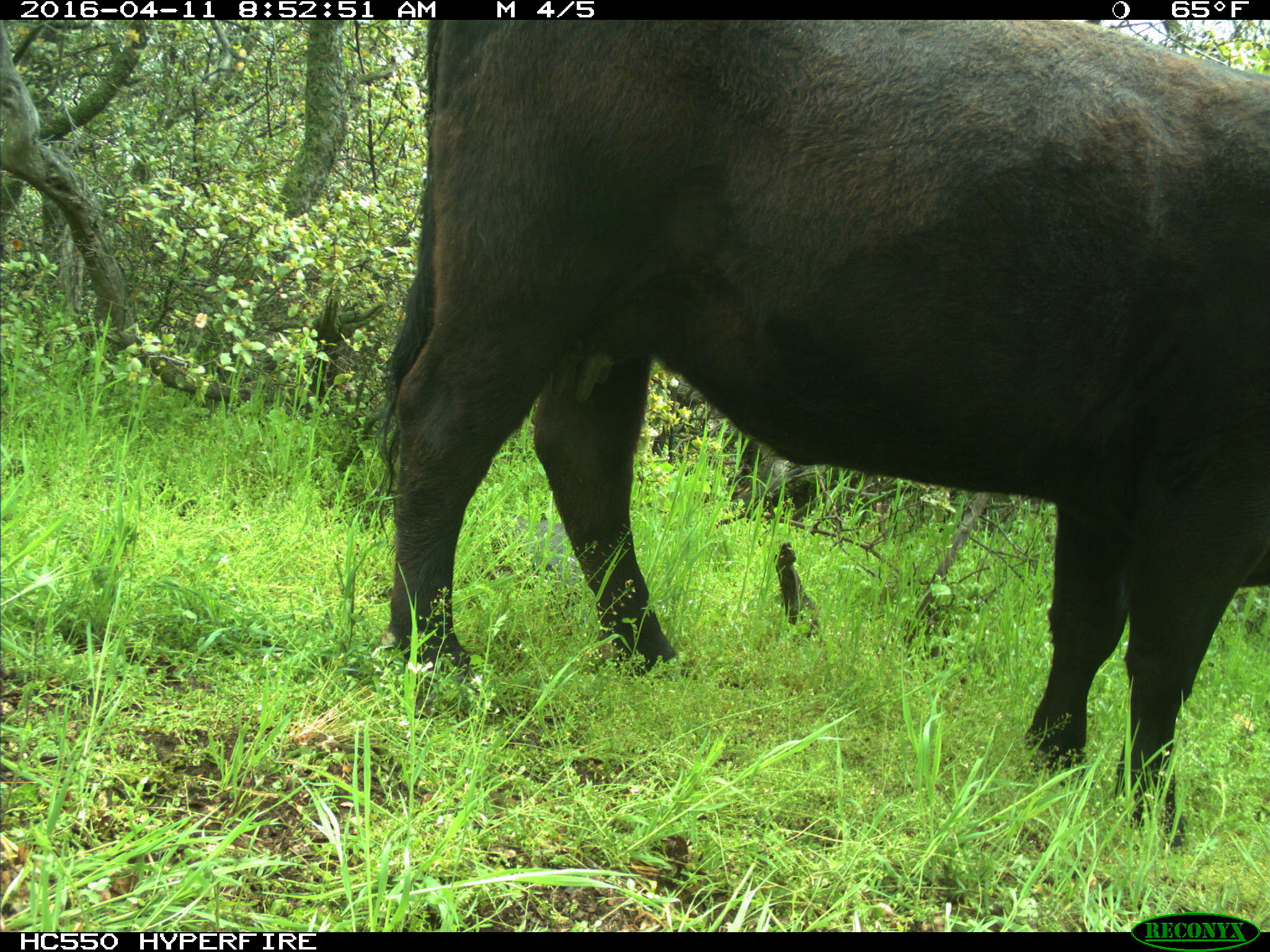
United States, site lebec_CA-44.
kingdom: Animalia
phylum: Chordata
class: Mammalia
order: Artiodactyla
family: Bovidae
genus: Bos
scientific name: Bos taurus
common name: domestic cow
Bos taurus (domestic cow).